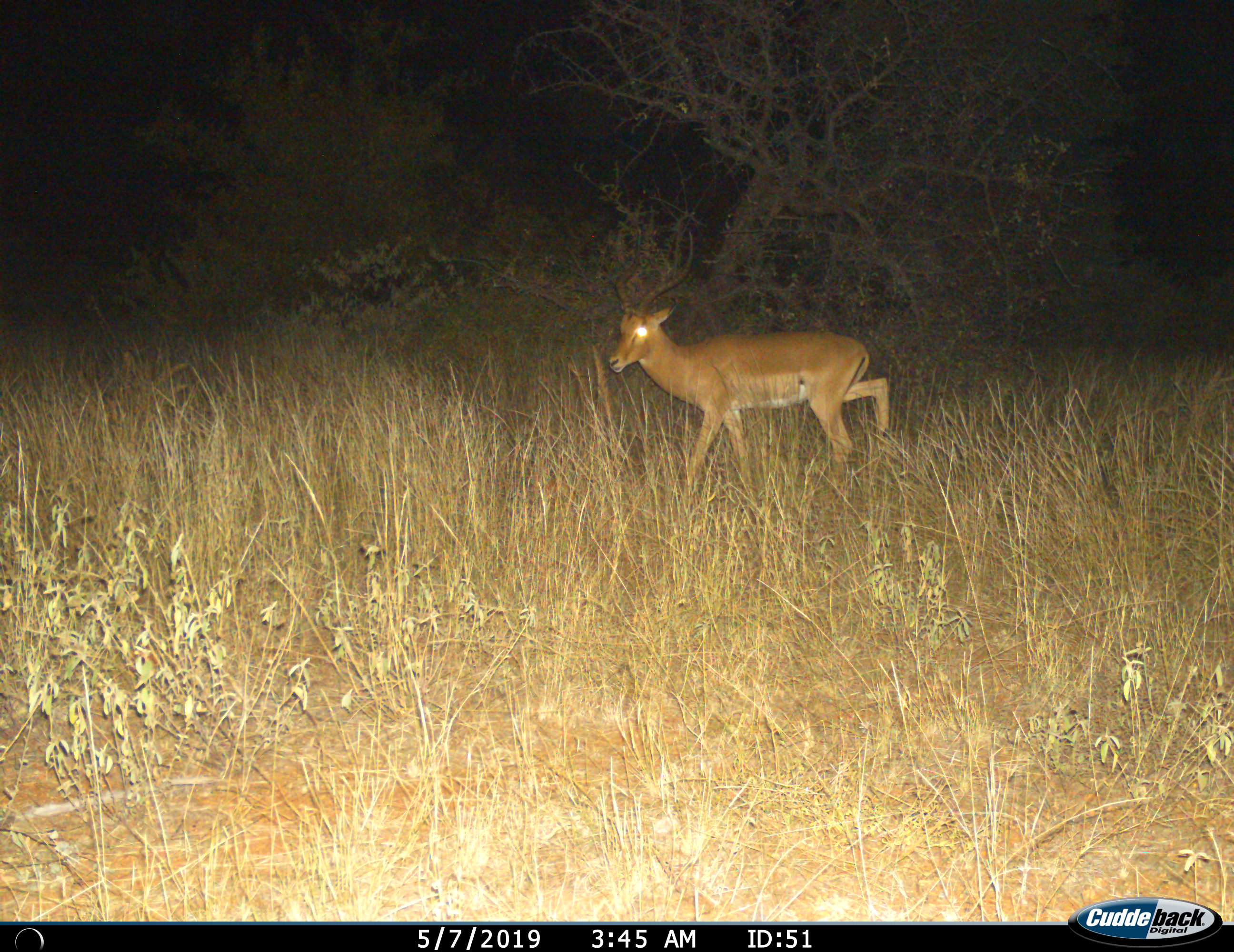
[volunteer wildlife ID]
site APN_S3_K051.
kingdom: Animalia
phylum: Chordata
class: Mammalia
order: Artiodactyla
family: Bovidae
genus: Aepyceros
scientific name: Aepyceros melampus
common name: impala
Impala (Aepyceros melampus), count 1. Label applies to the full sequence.